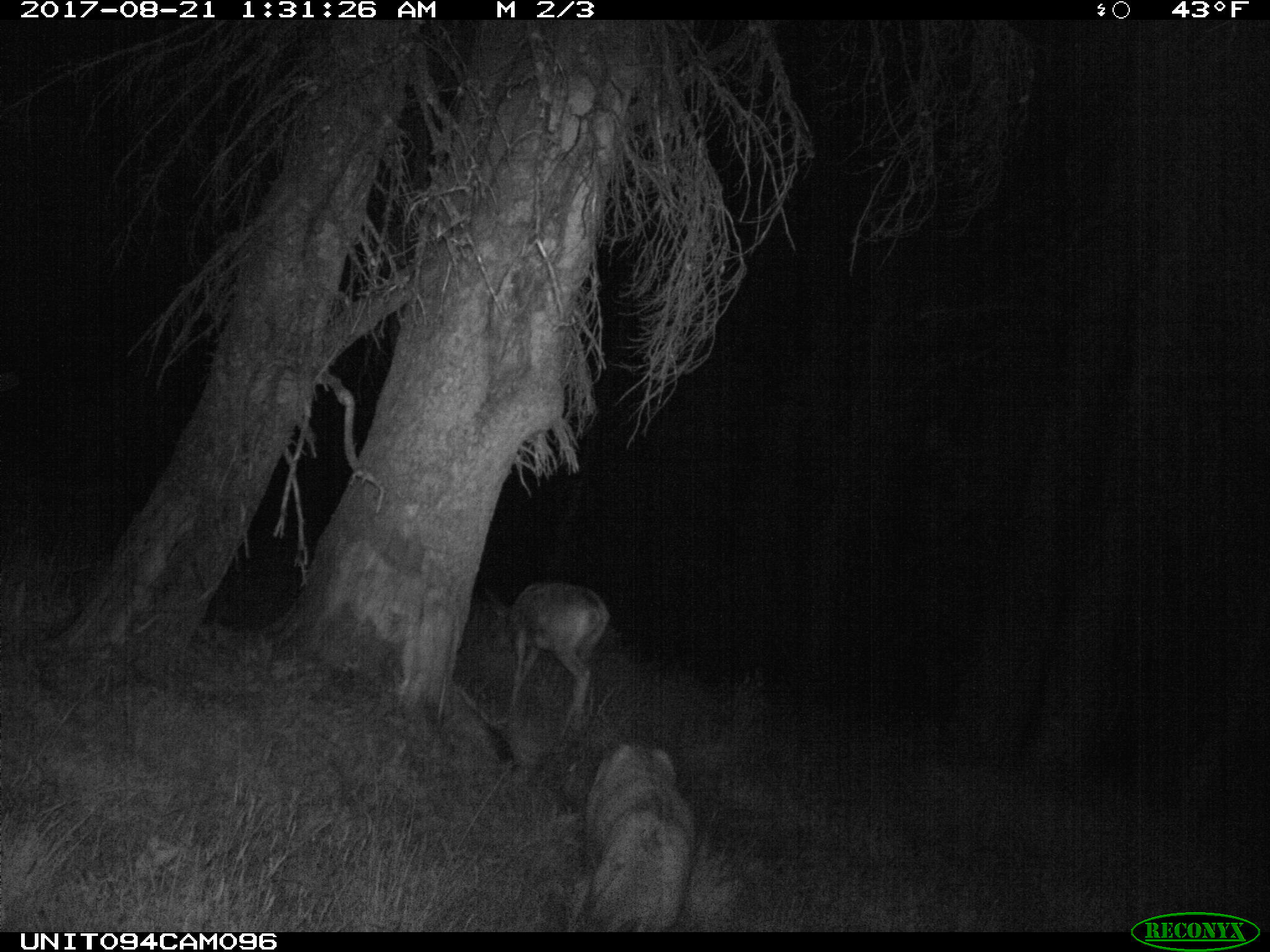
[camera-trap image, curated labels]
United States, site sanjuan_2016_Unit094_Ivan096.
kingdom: Animalia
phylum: Chordata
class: Mammalia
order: Artiodactyla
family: Cervidae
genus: Odocoileus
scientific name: Odocoileus hemionus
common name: mule deer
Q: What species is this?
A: Odocoileus hemionus (mule deer).